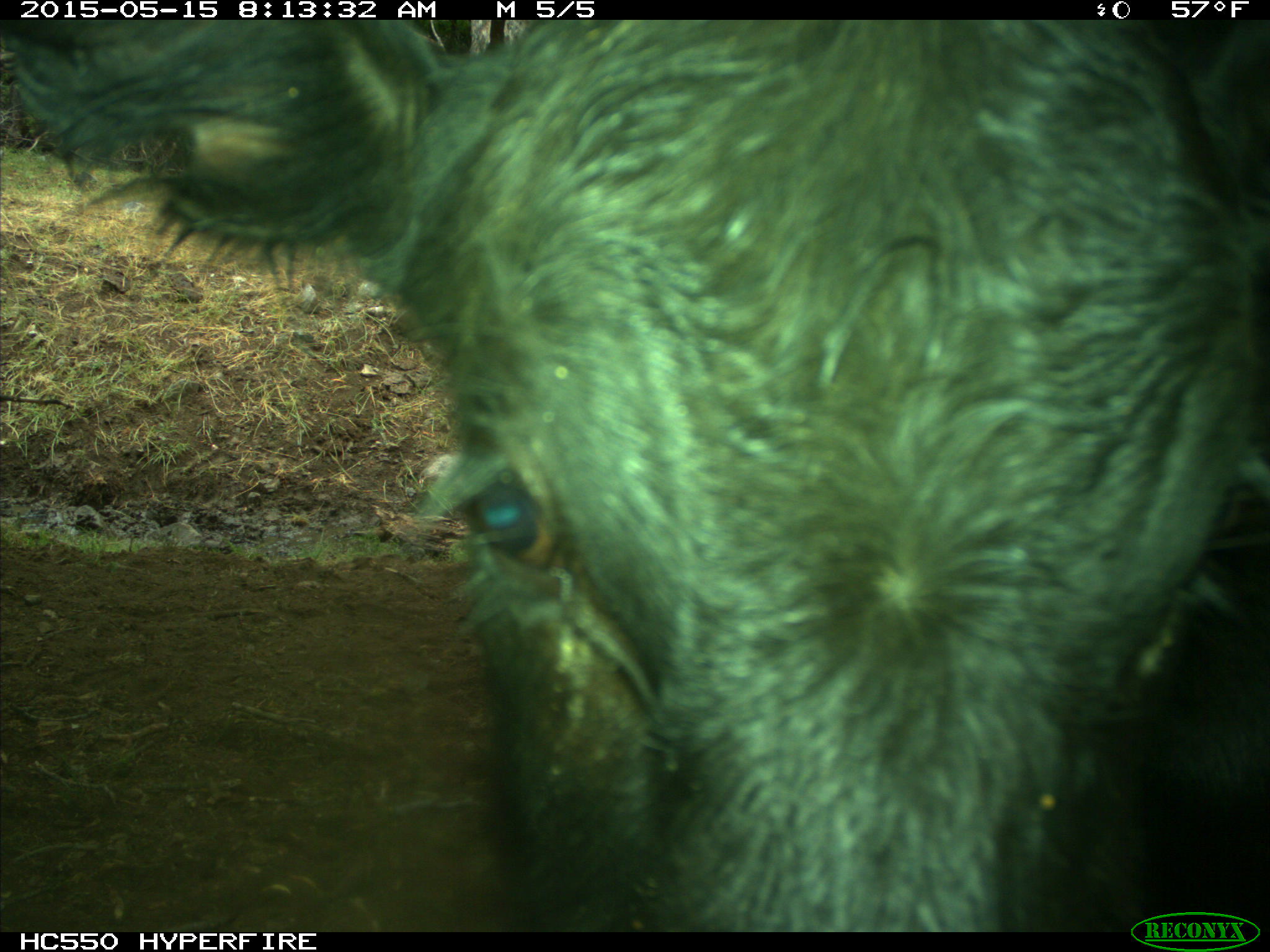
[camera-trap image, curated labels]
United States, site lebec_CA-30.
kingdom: Animalia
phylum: Chordata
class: Mammalia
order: Artiodactyla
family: Bovidae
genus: Bos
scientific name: Bos taurus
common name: domestic cow